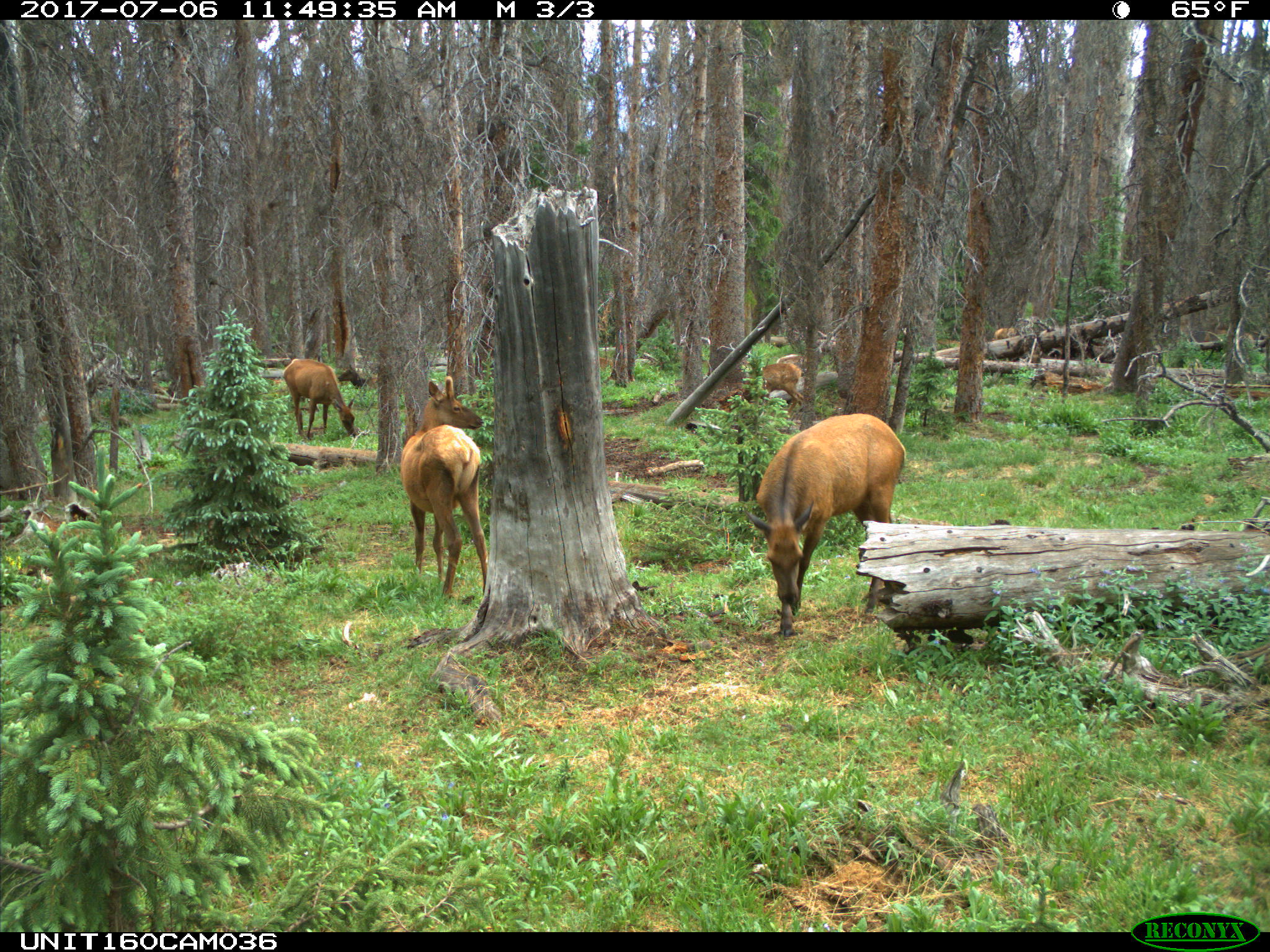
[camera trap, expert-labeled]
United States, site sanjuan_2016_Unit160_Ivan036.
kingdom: Animalia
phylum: Chordata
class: Mammalia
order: Artiodactyla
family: Cervidae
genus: Cervus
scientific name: Cervus elaphus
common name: red deer